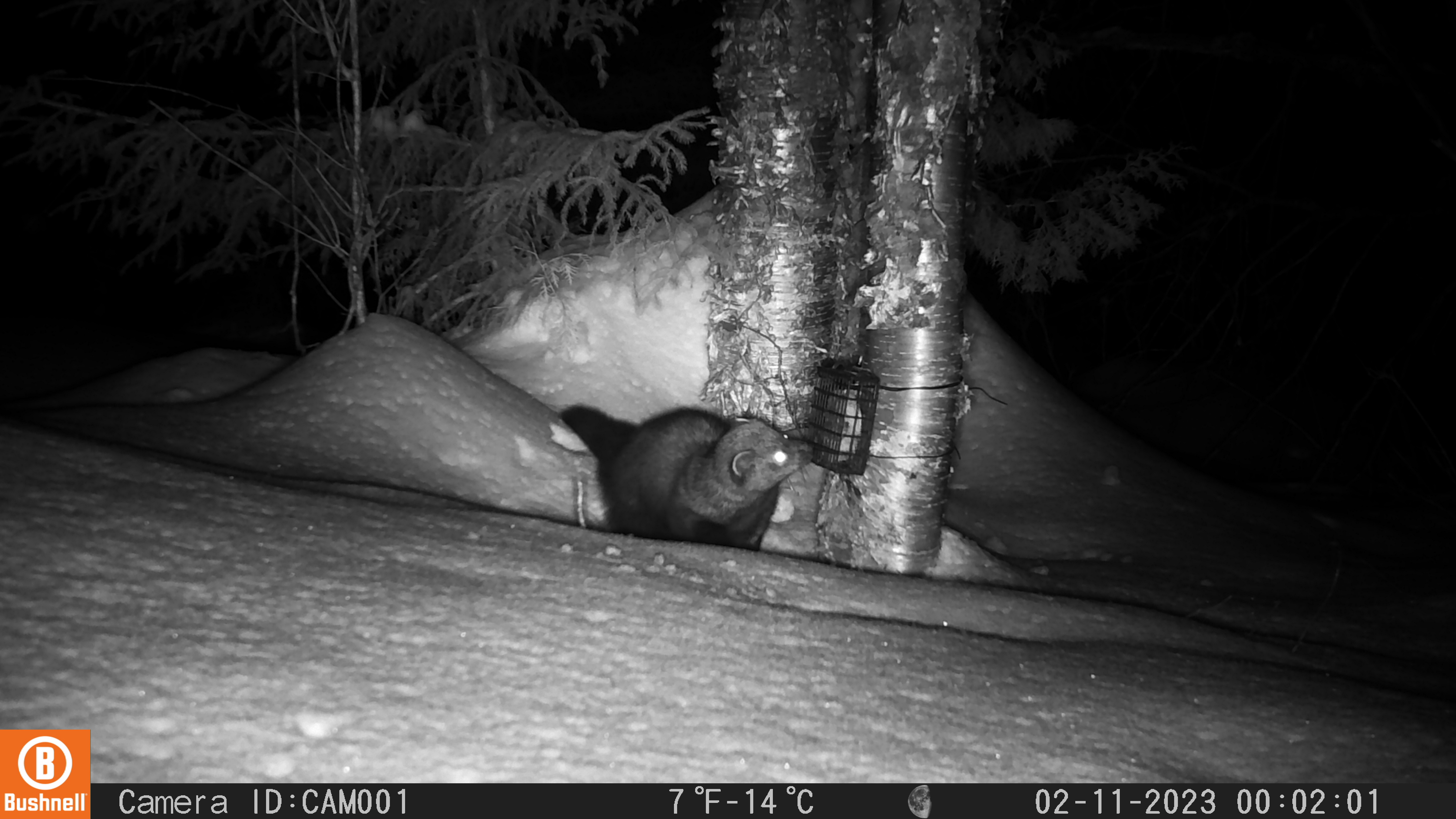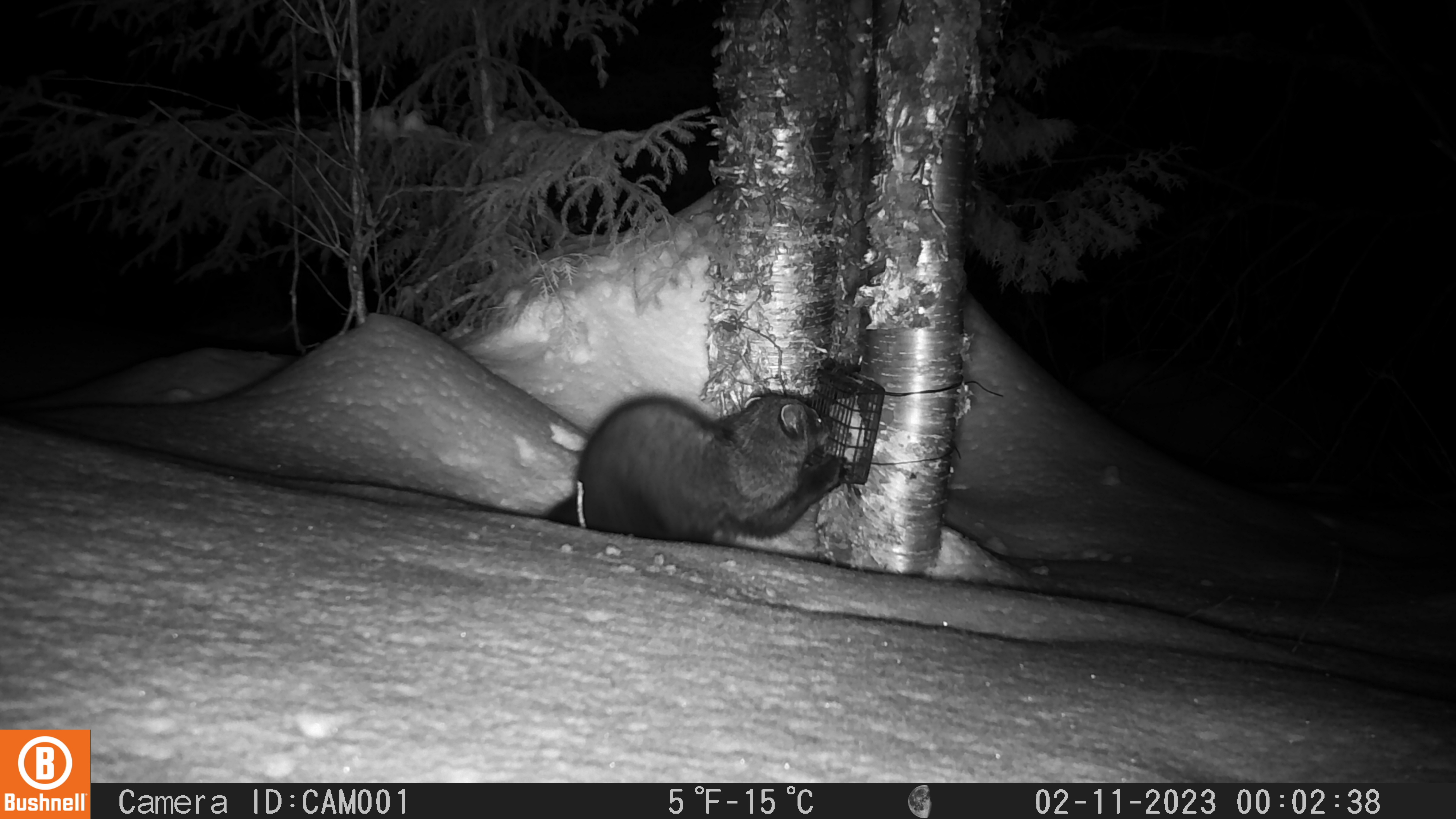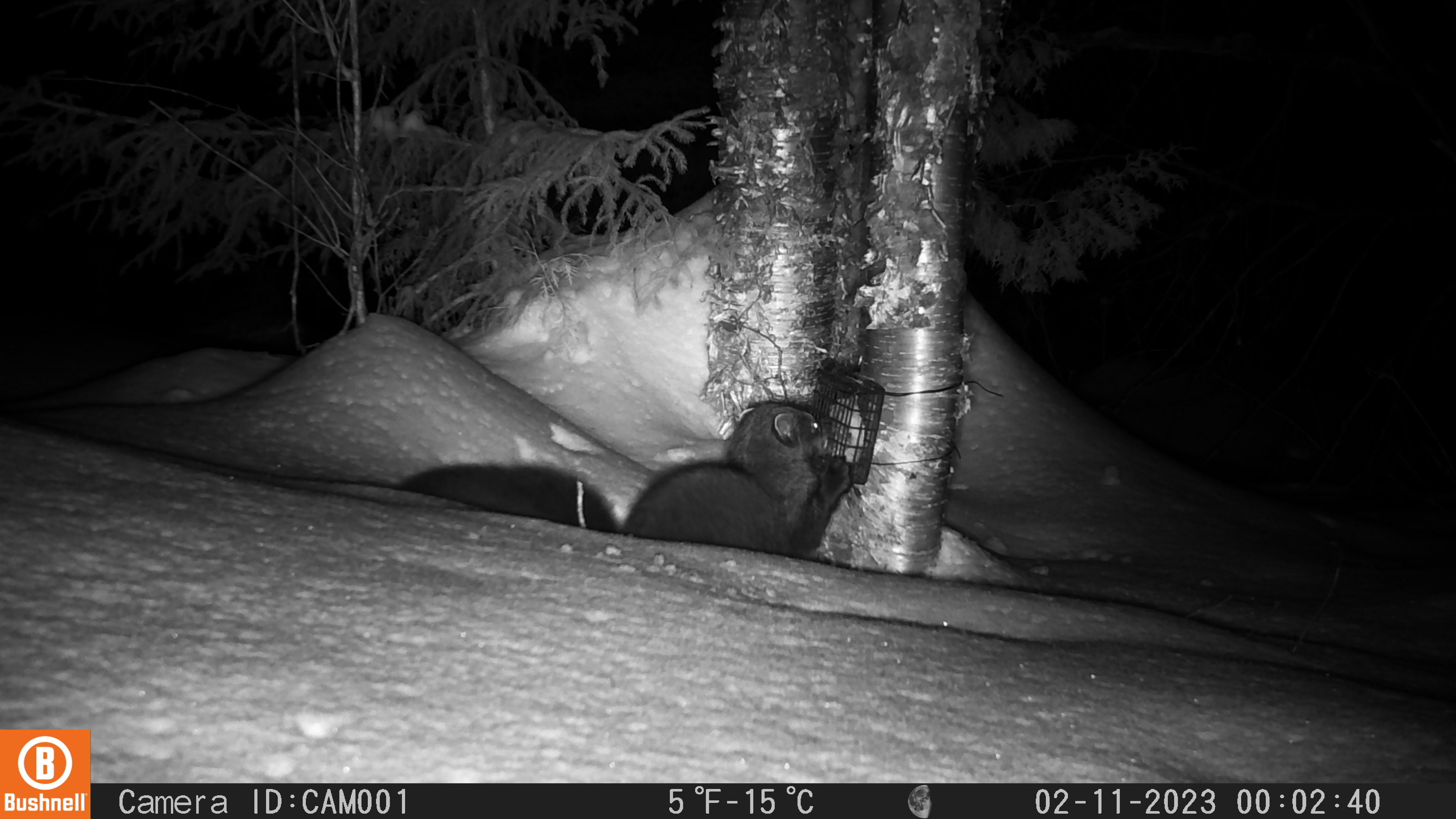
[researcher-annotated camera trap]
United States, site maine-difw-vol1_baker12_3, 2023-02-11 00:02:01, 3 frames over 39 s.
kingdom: Animalia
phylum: Chordata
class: Mammalia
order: Carnivora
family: Mustelidae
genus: Pekania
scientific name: Pekania pennanti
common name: fisher